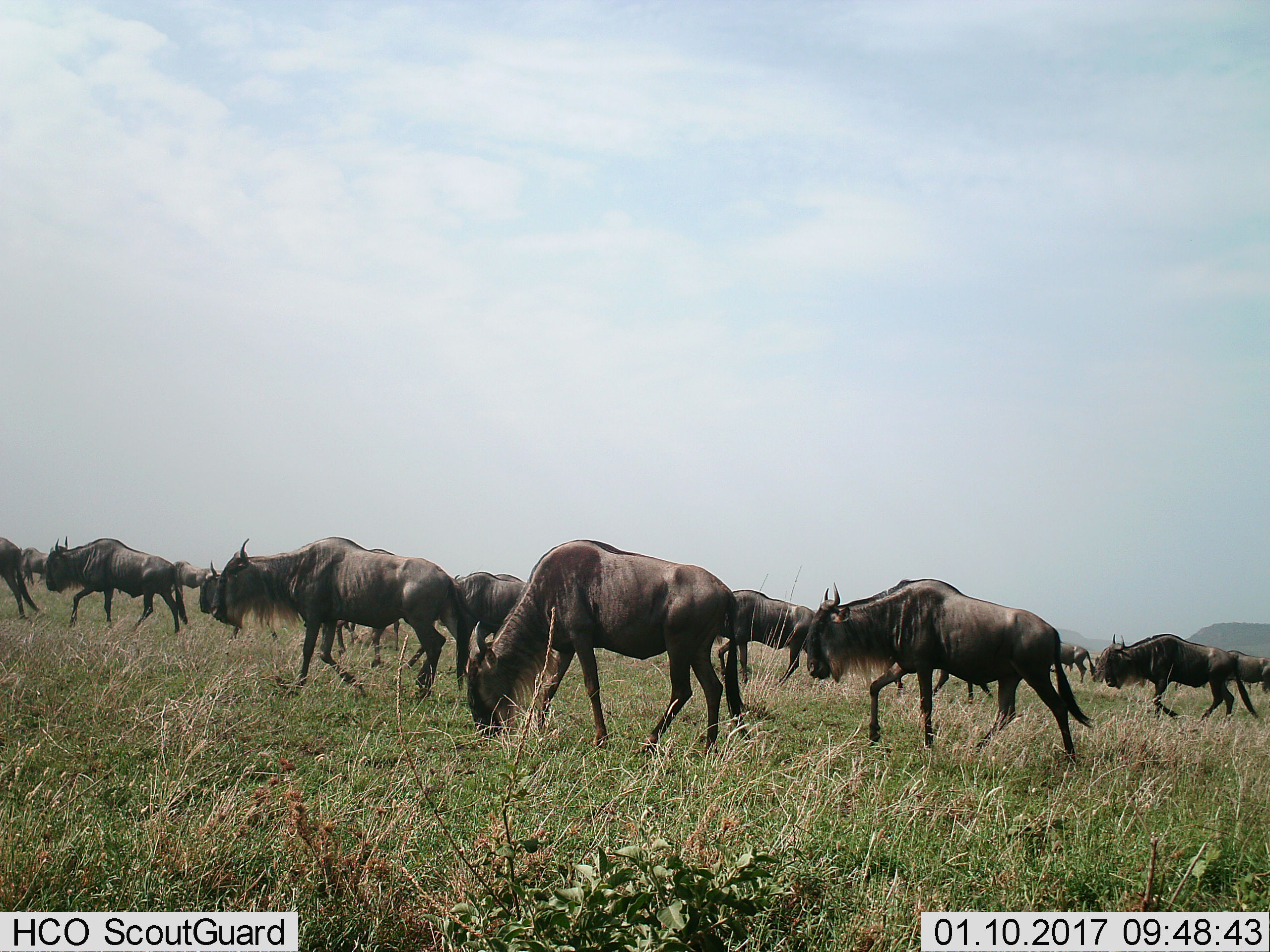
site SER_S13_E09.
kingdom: Animalia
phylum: Chordata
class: Mammalia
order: Artiodactyla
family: Bovidae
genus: Connochaetes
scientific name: Connochaetes taurinus taurinus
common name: blue wildebeest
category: wildebeestblue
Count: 11-50.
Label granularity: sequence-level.